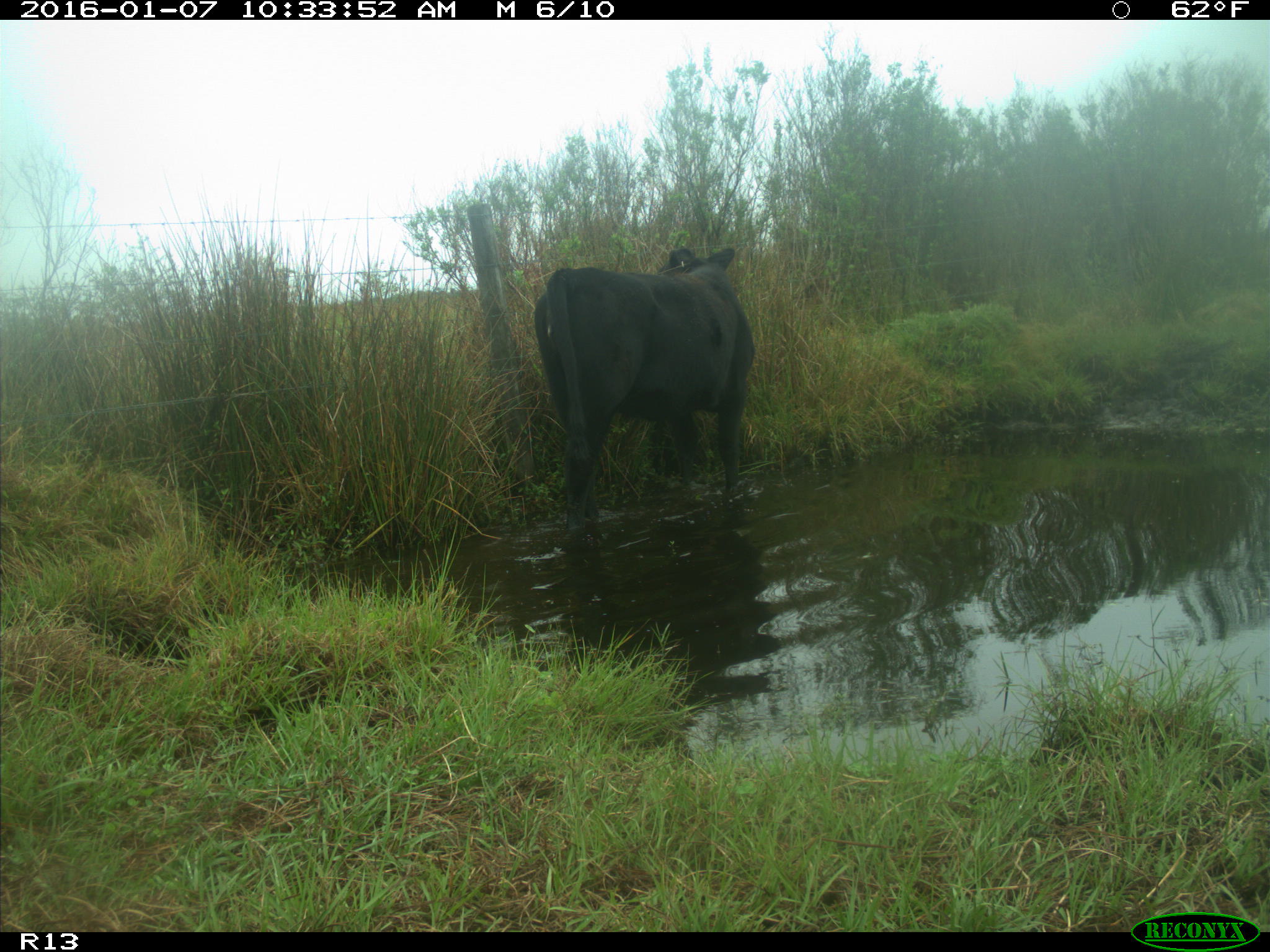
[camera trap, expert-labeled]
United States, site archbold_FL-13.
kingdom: Animalia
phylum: Chordata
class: Mammalia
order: Artiodactyla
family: Bovidae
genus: Bos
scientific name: Bos taurus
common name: domestic cow